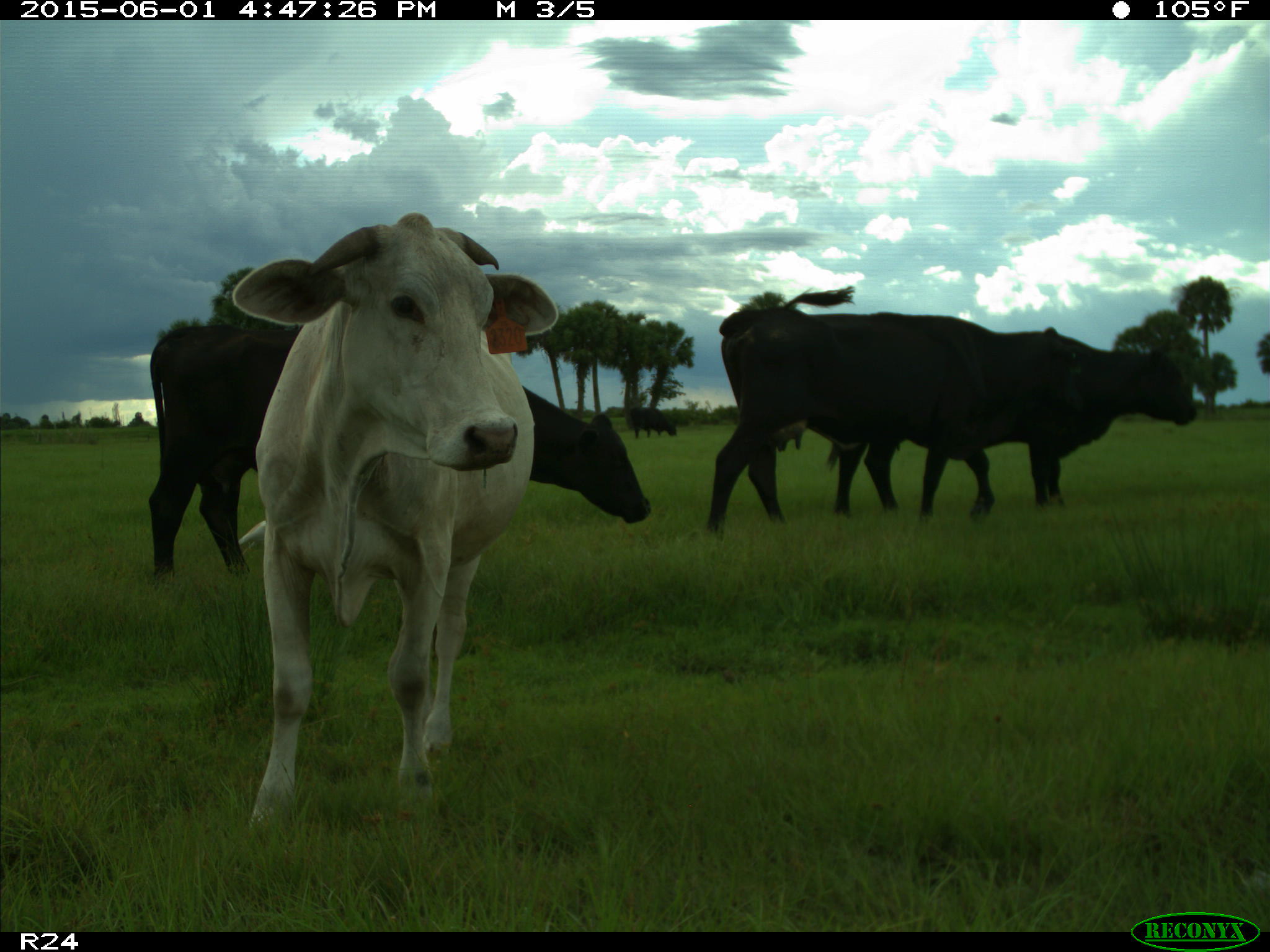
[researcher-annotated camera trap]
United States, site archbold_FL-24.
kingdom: Animalia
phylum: Chordata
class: Mammalia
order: Artiodactyla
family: Bovidae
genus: Bos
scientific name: Bos taurus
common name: domestic cow